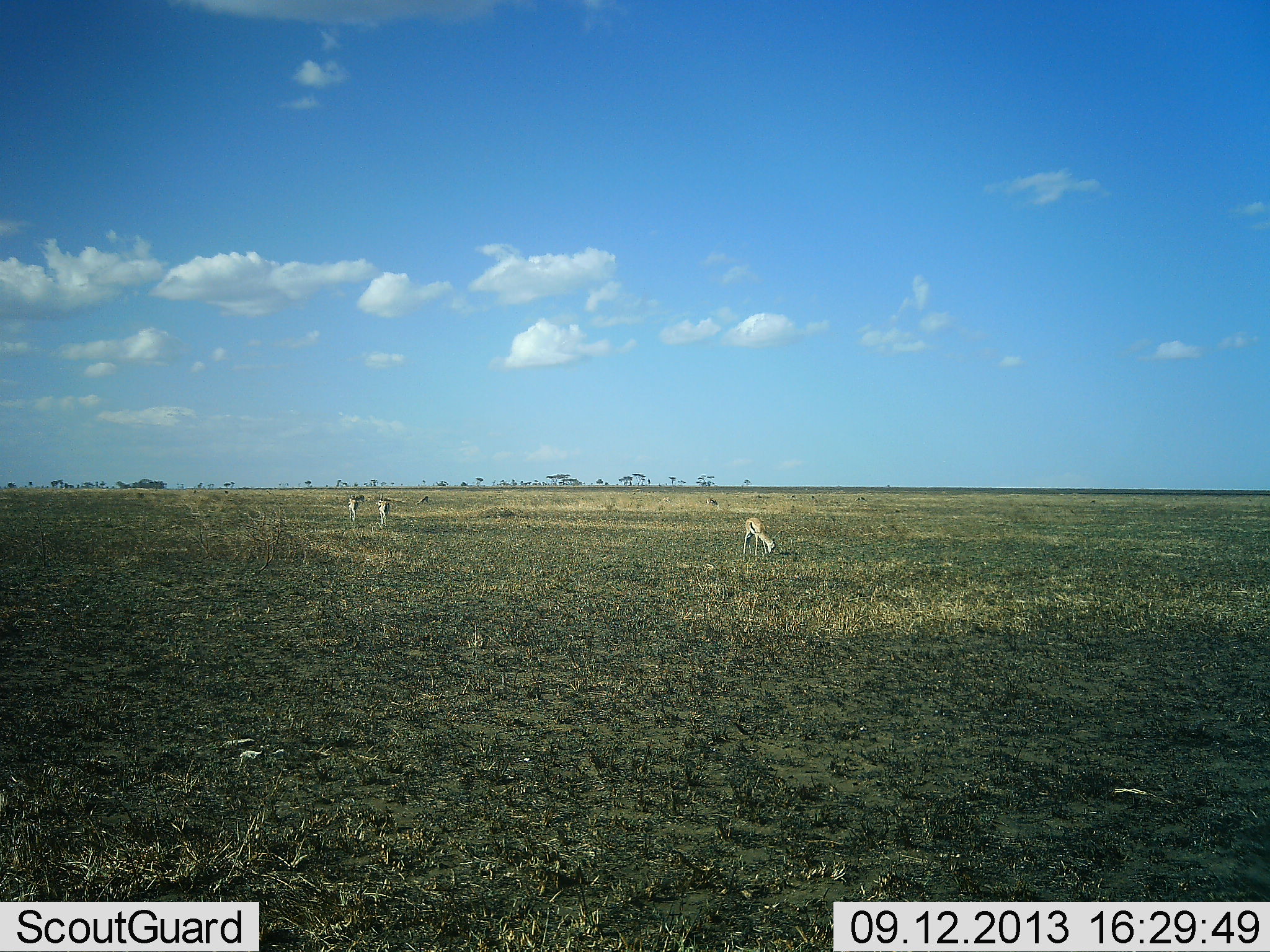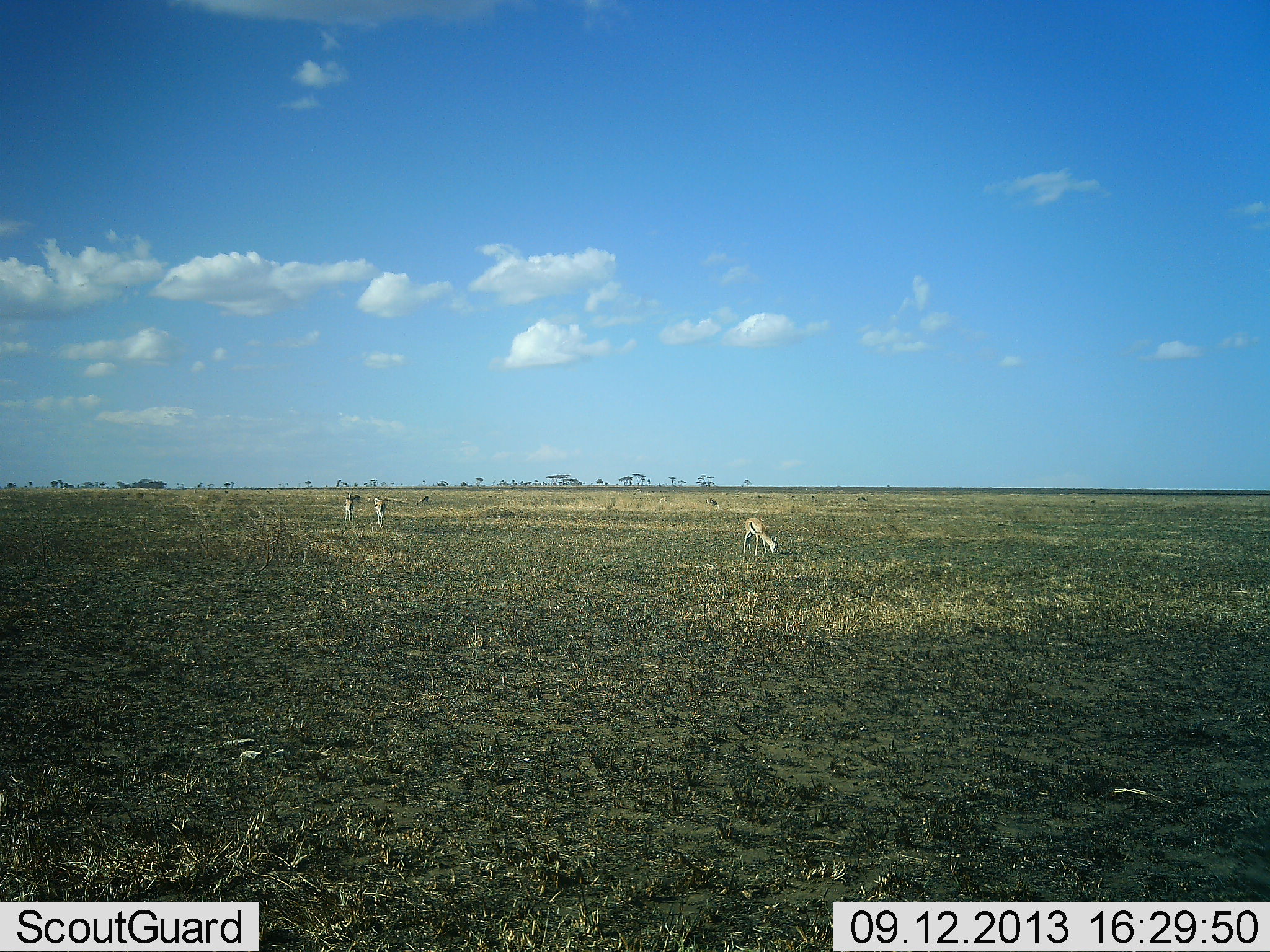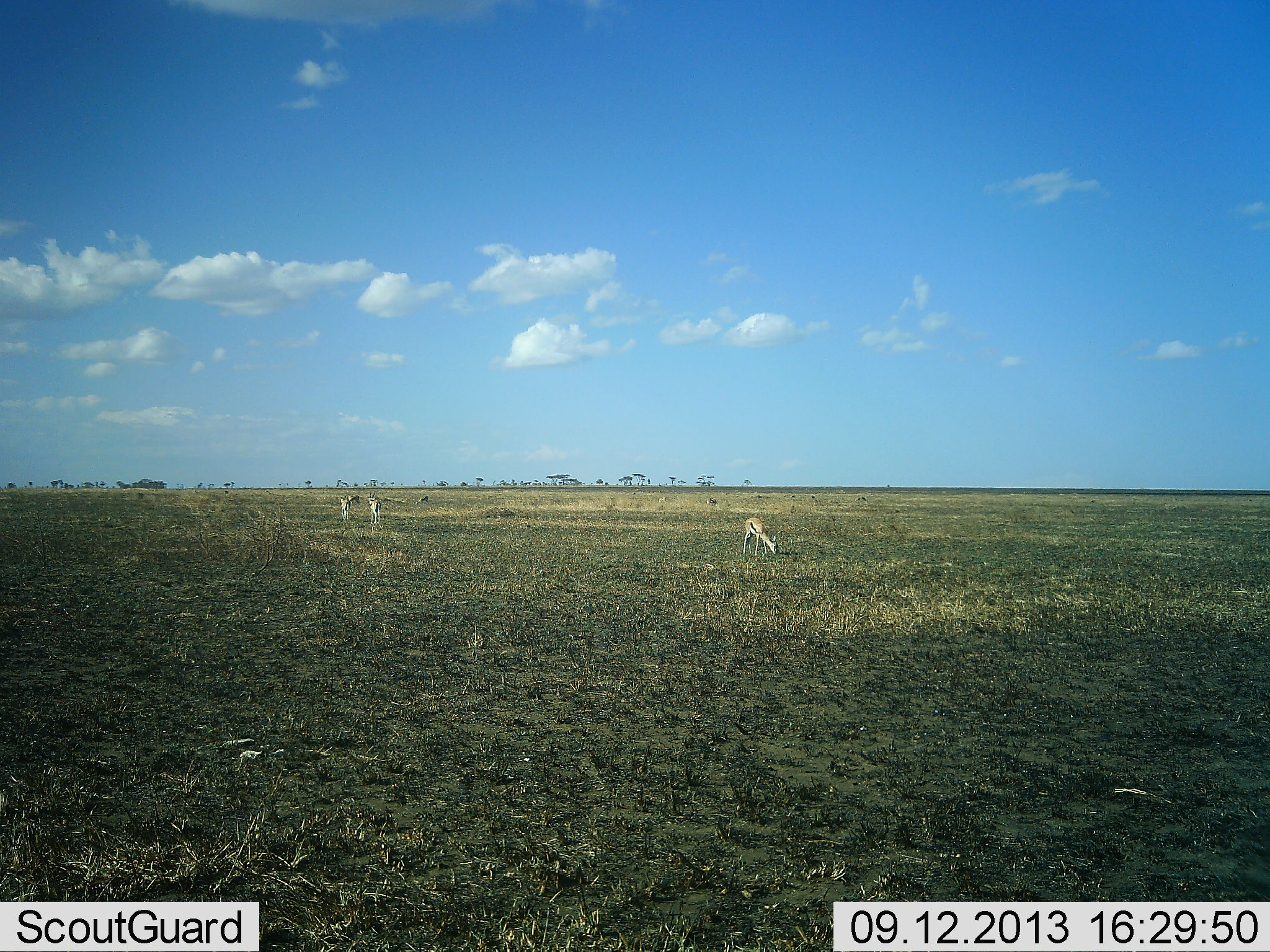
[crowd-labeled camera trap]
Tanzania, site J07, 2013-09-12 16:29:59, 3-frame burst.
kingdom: Animalia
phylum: Chordata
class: Mammalia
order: Artiodactyla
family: Bovidae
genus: Eudorcas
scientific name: Eudorcas thomsonii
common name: thomson's gazelle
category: gazellethomsons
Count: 3.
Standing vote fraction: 41%.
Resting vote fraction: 0%.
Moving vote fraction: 48%.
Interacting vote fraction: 0%.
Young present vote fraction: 0%.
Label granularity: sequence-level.